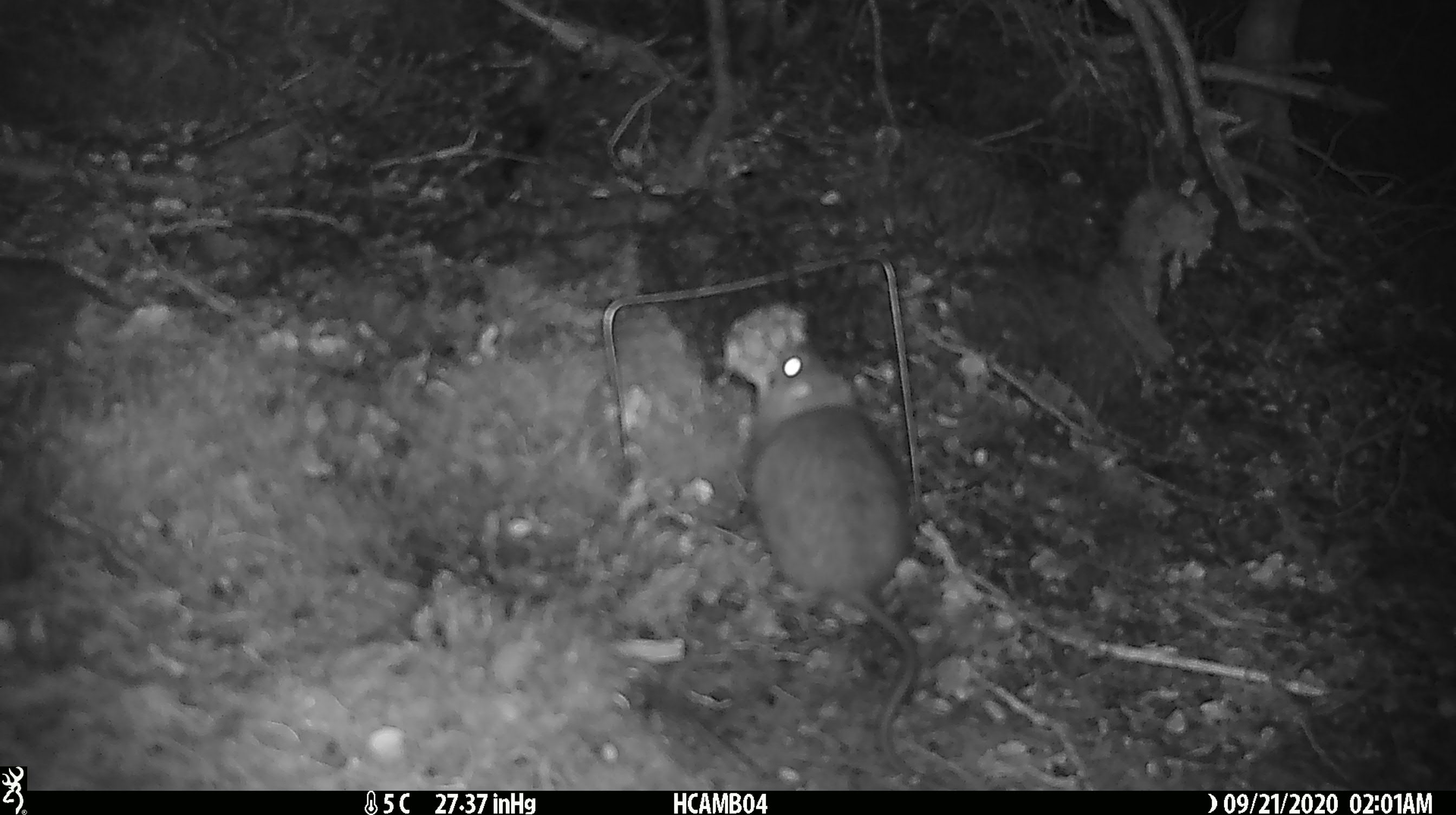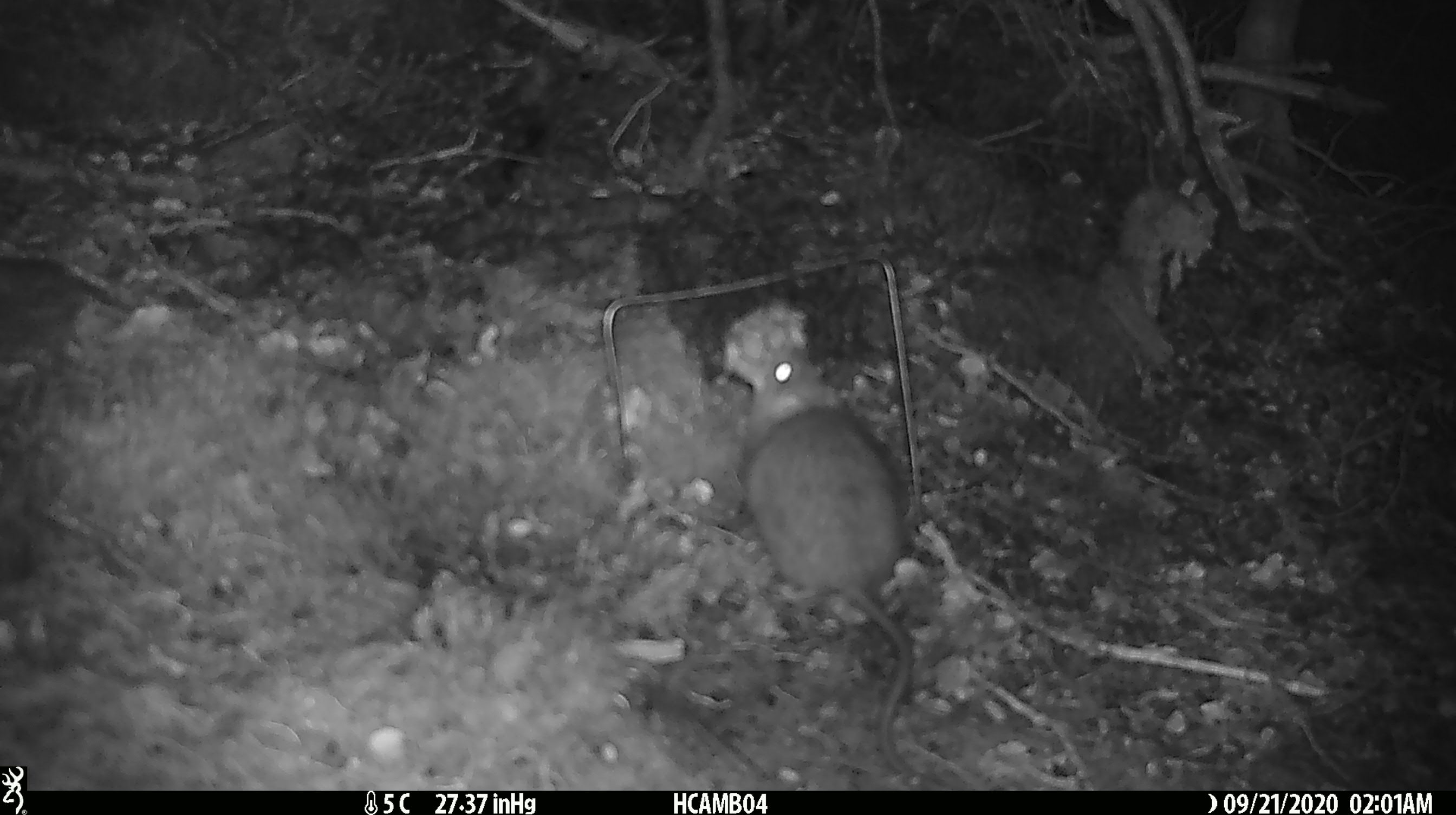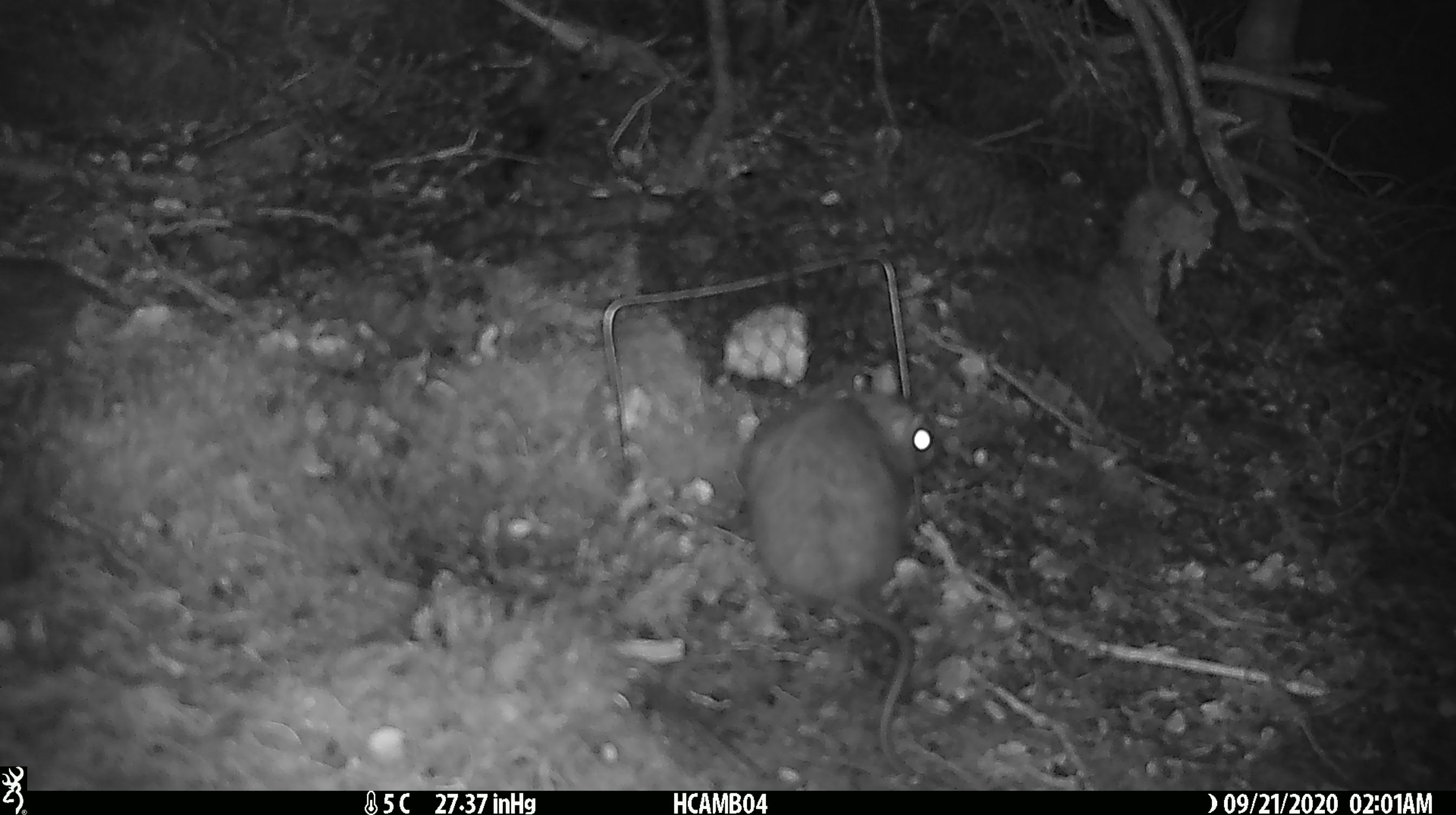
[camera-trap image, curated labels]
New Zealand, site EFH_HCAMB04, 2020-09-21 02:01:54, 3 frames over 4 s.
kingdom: Animalia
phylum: Chordata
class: Mammalia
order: Rodentia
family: Muridae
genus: Rattus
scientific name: Rattus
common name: rat